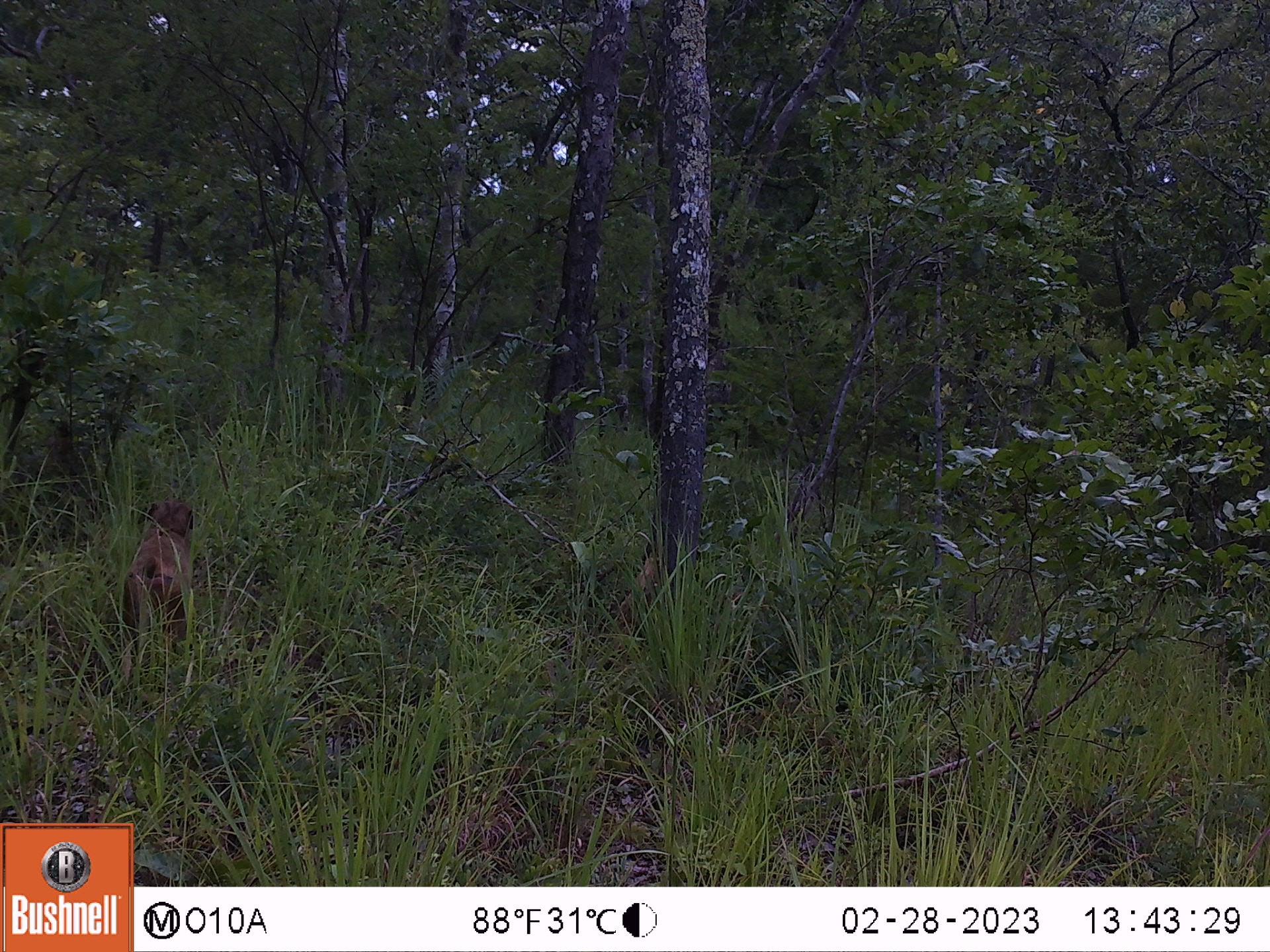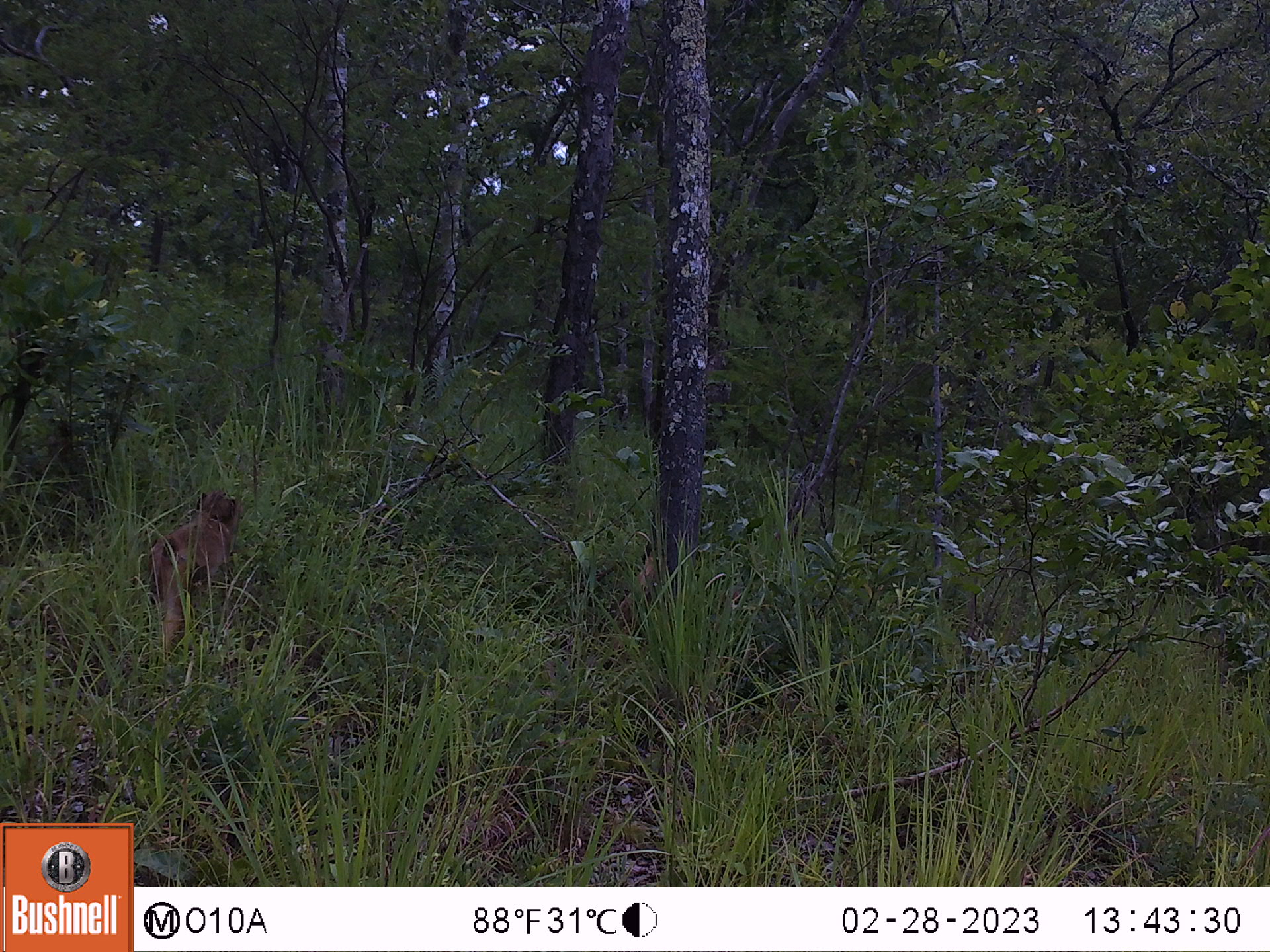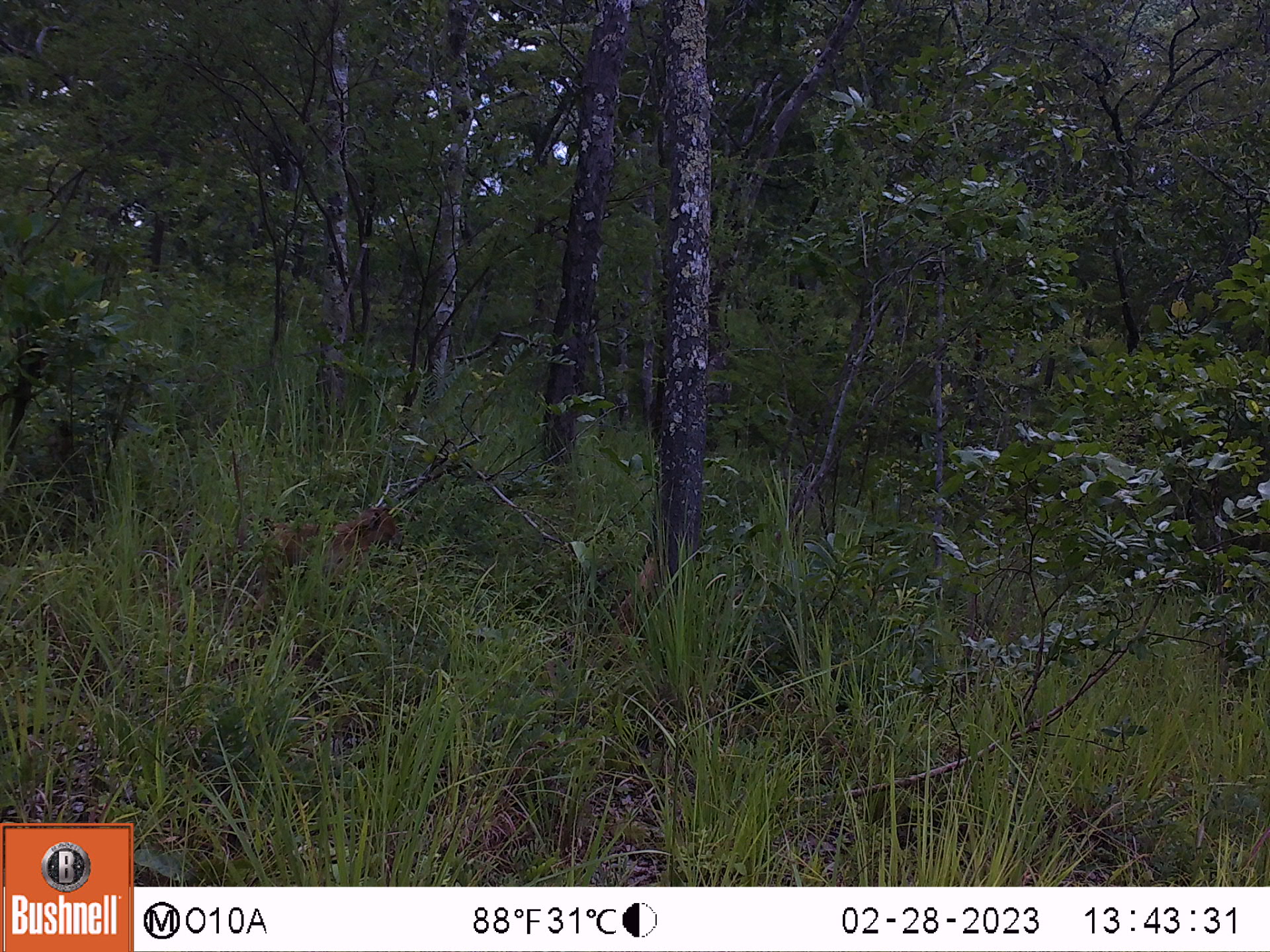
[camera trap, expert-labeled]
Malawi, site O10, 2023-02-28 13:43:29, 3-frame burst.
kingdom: Animalia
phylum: Chordata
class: Mammalia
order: Primates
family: Cercopithecidae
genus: Papio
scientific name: Papio cynocephalus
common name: yellow baboon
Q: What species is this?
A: Yellow baboon (Papio cynocephalus).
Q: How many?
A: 1.